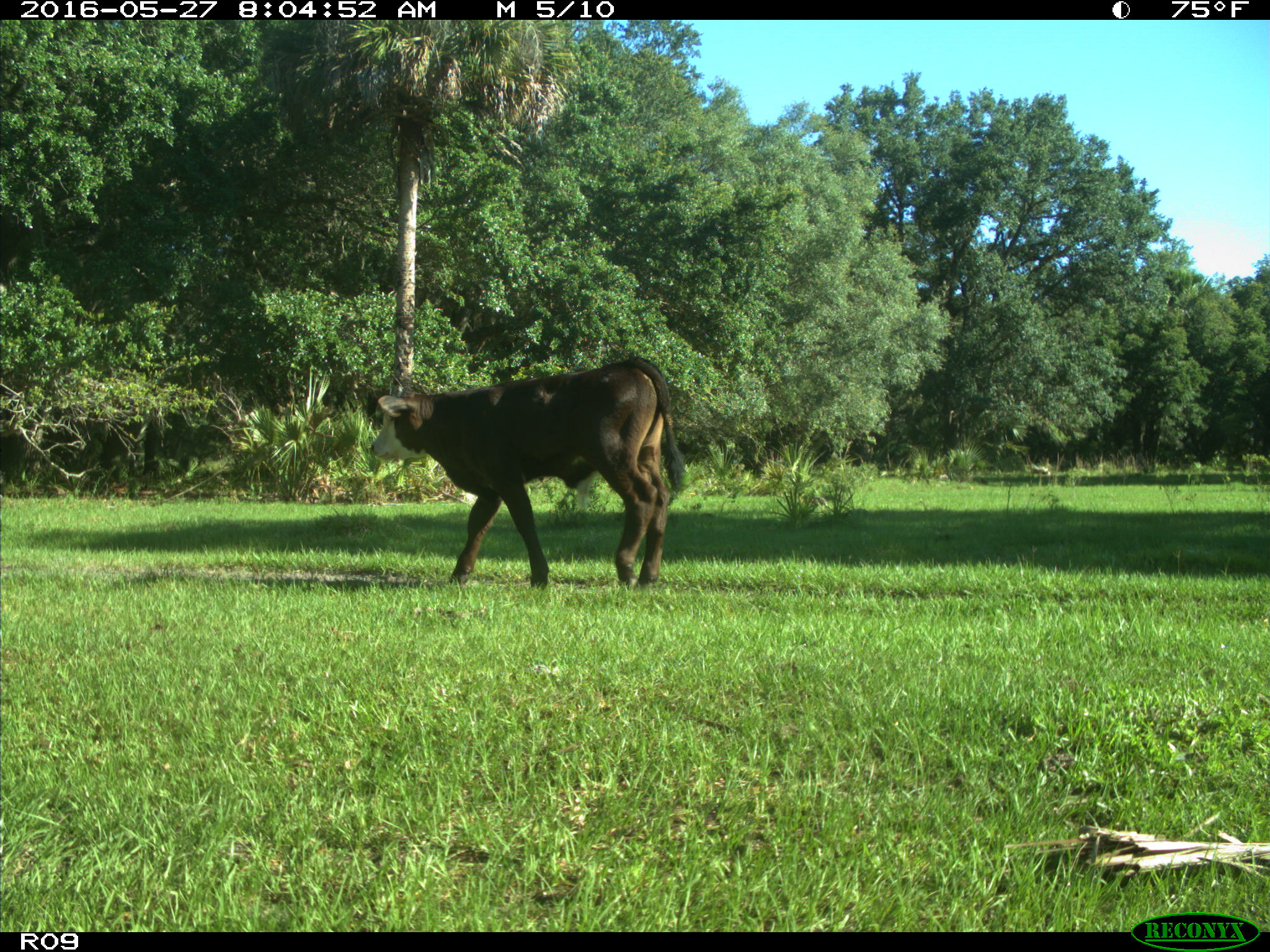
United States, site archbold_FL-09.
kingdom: Animalia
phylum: Chordata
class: Mammalia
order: Artiodactyla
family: Bovidae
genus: Bos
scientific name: Bos taurus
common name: domestic cow